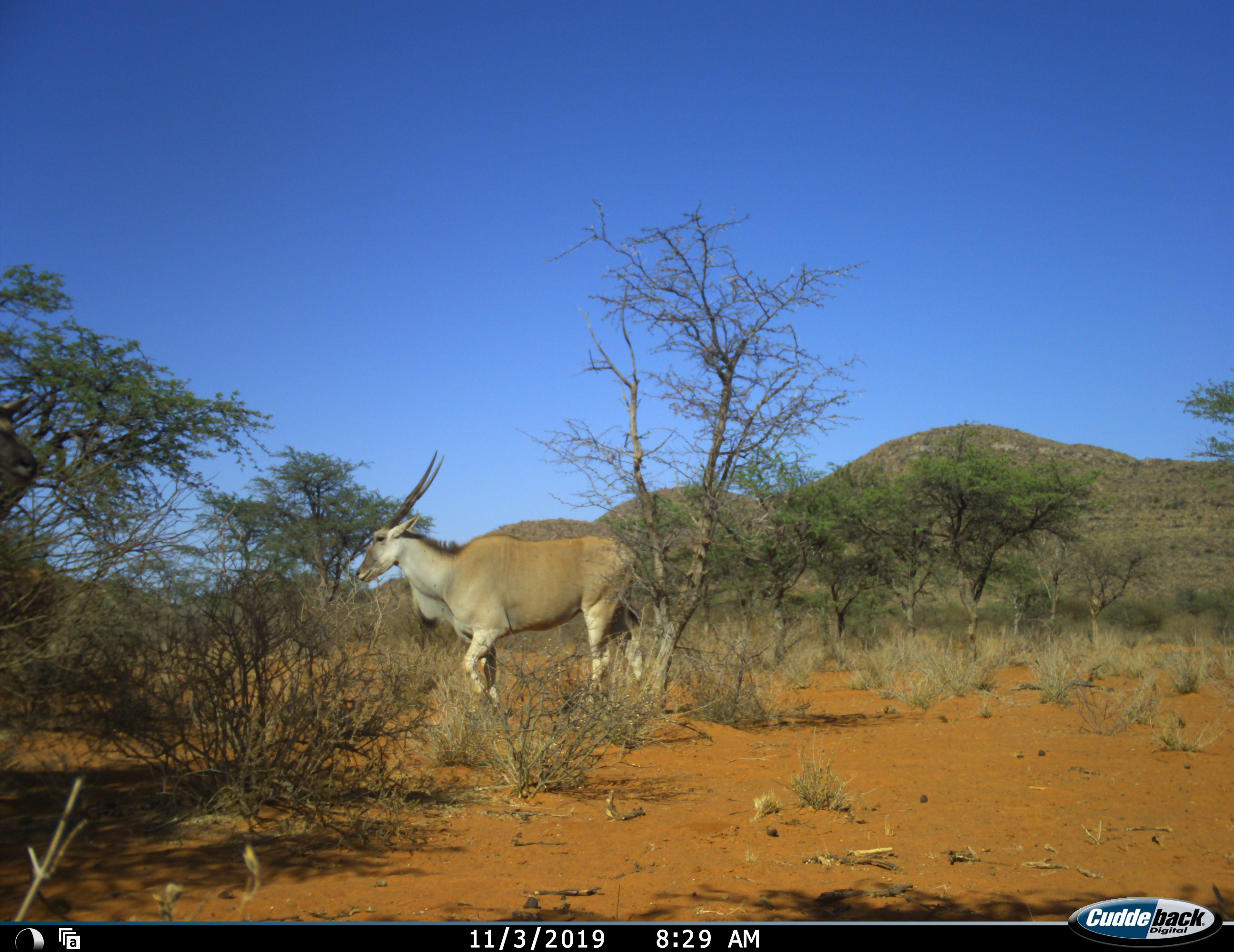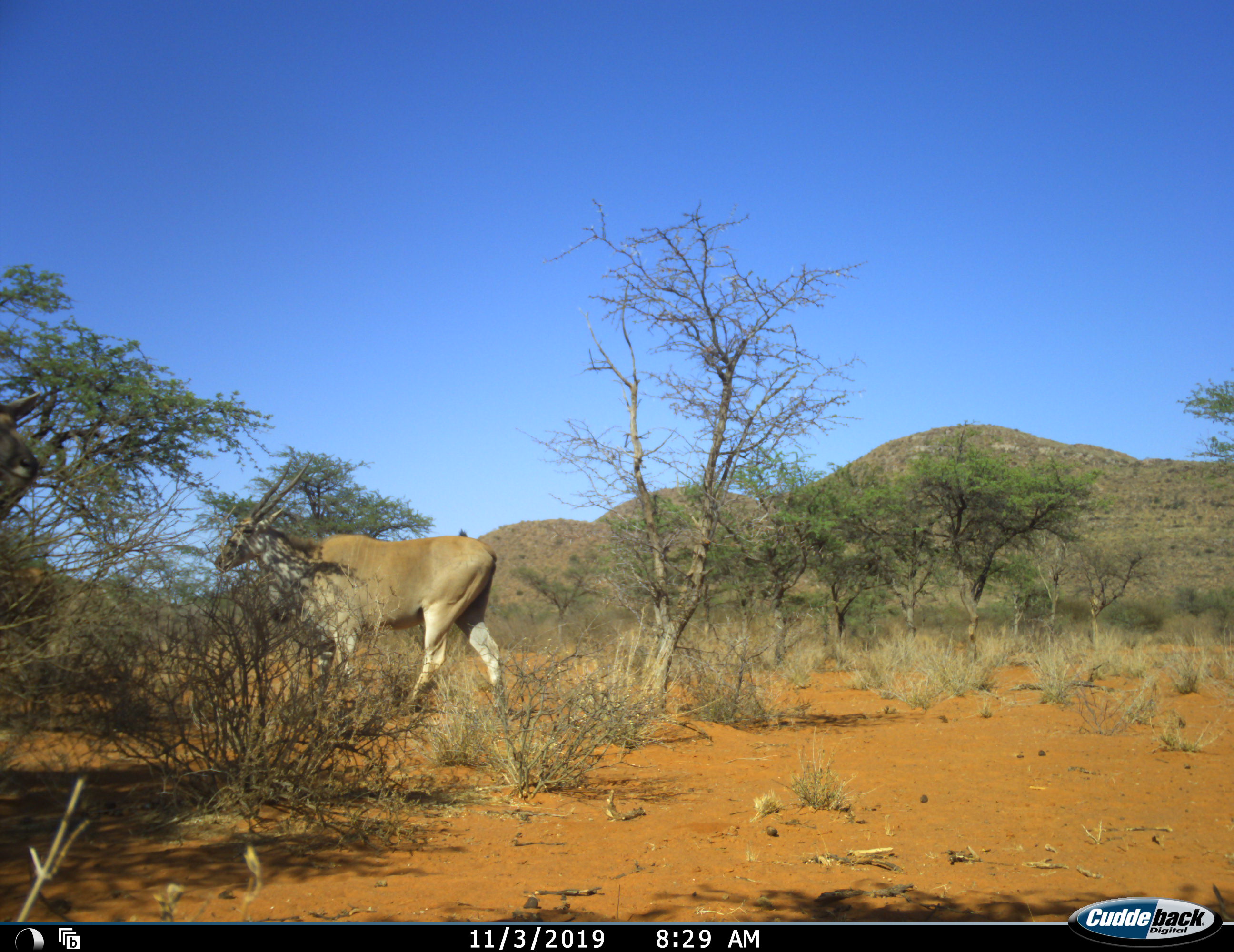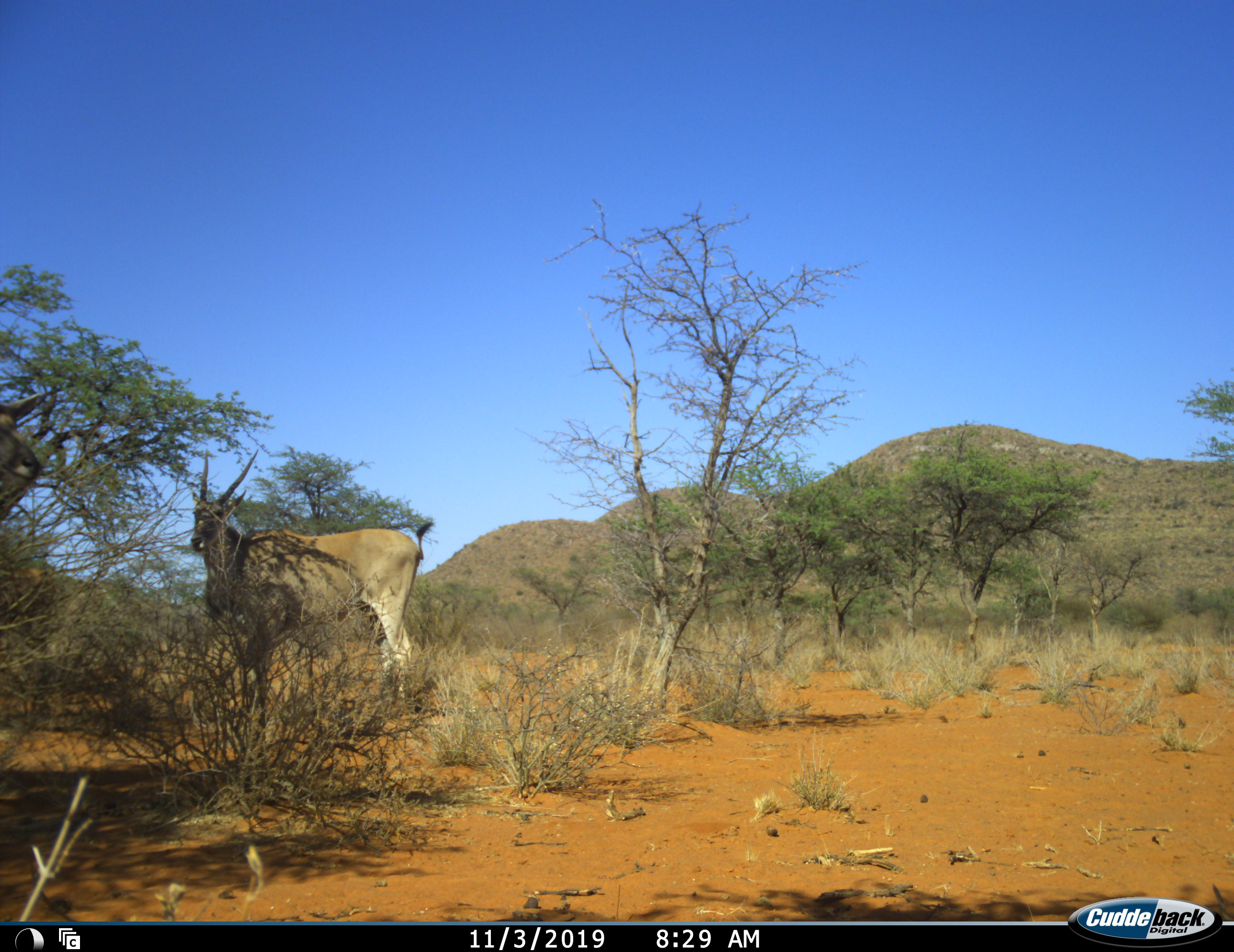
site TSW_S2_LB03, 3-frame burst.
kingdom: Animalia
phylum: Chordata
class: Mammalia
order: Artiodactyla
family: Bovidae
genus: Tragelaphus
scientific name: Tragelaphus oryx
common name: eland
Eland (Tragelaphus oryx), count 1. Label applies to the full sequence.